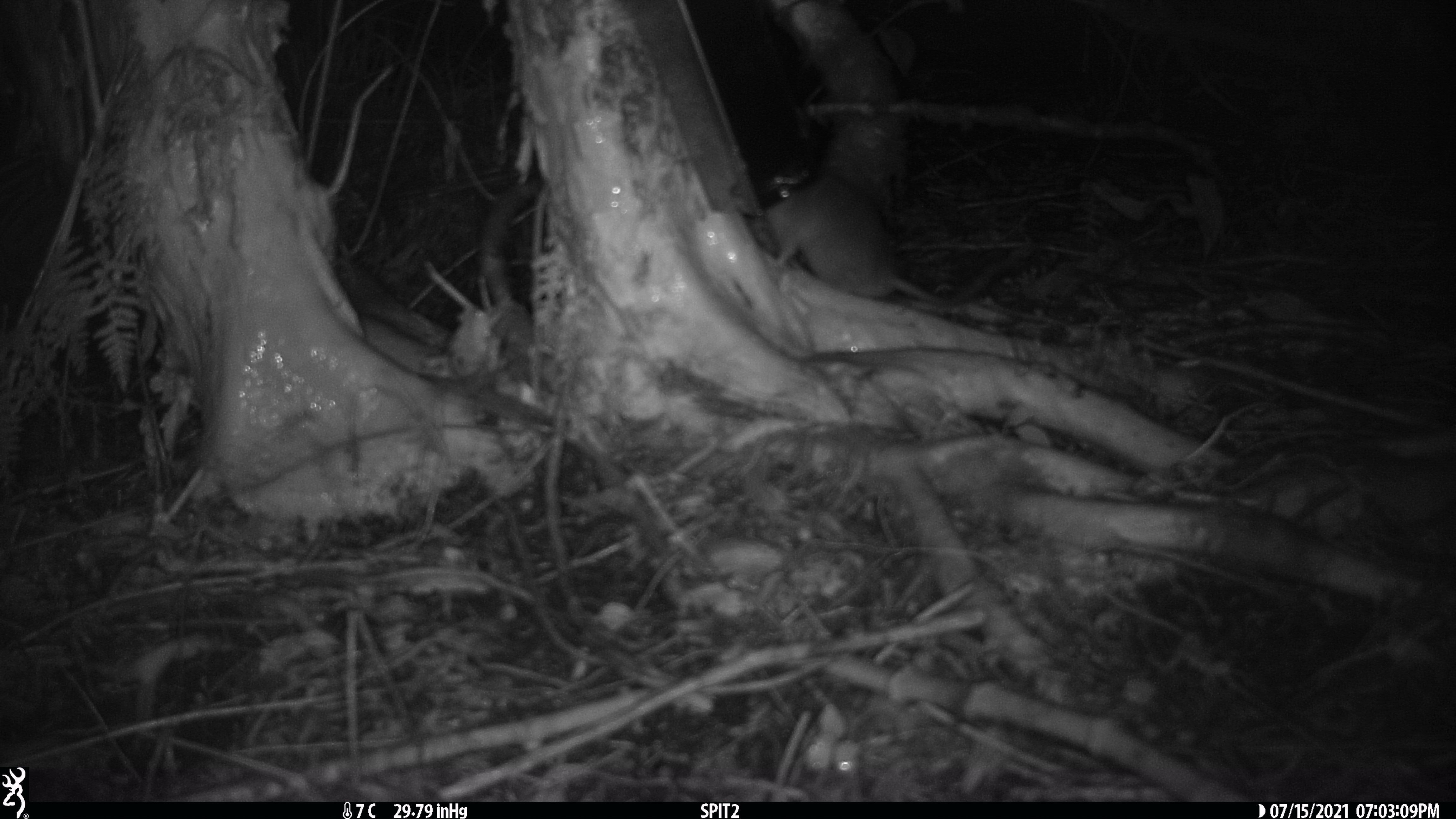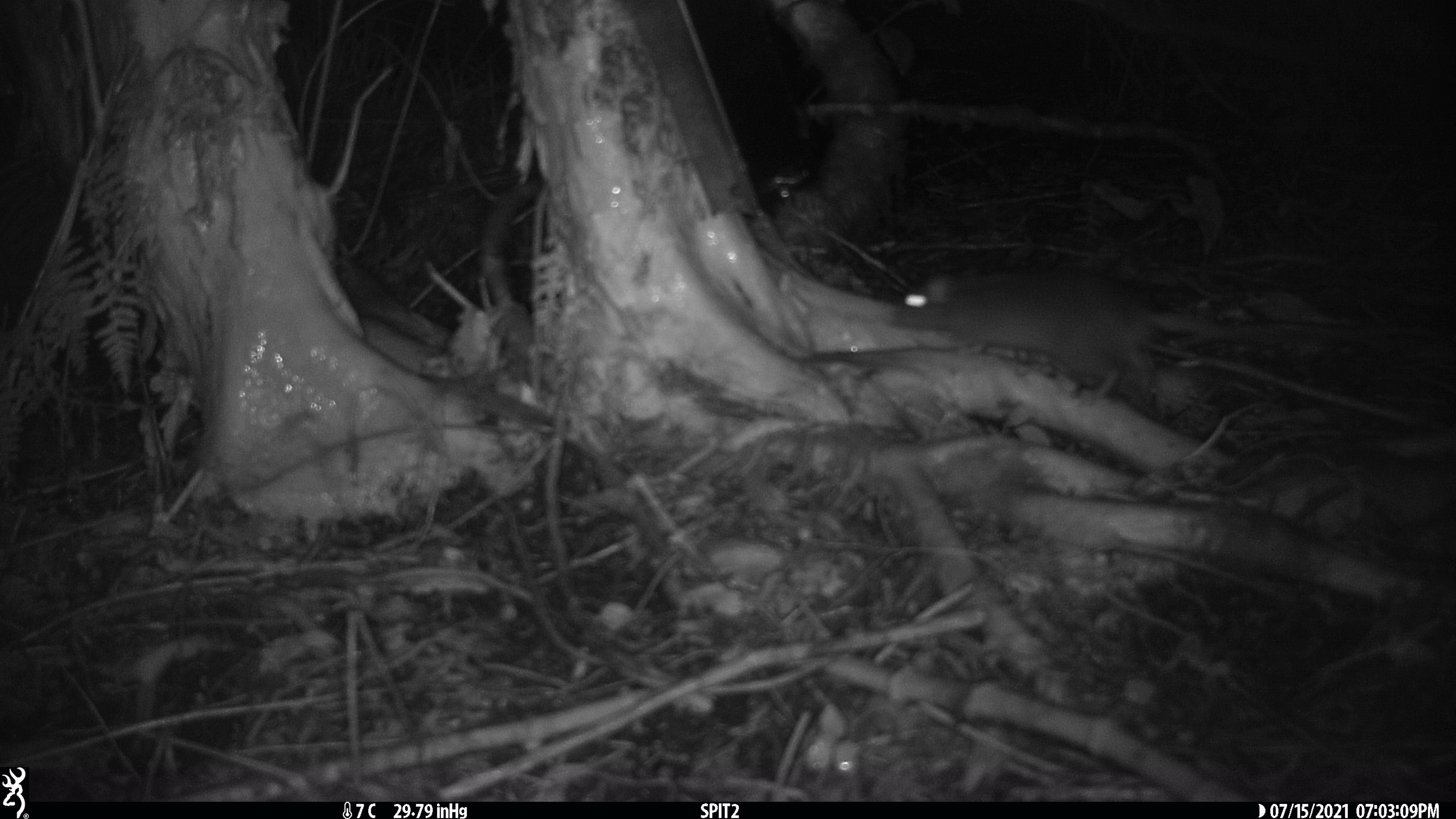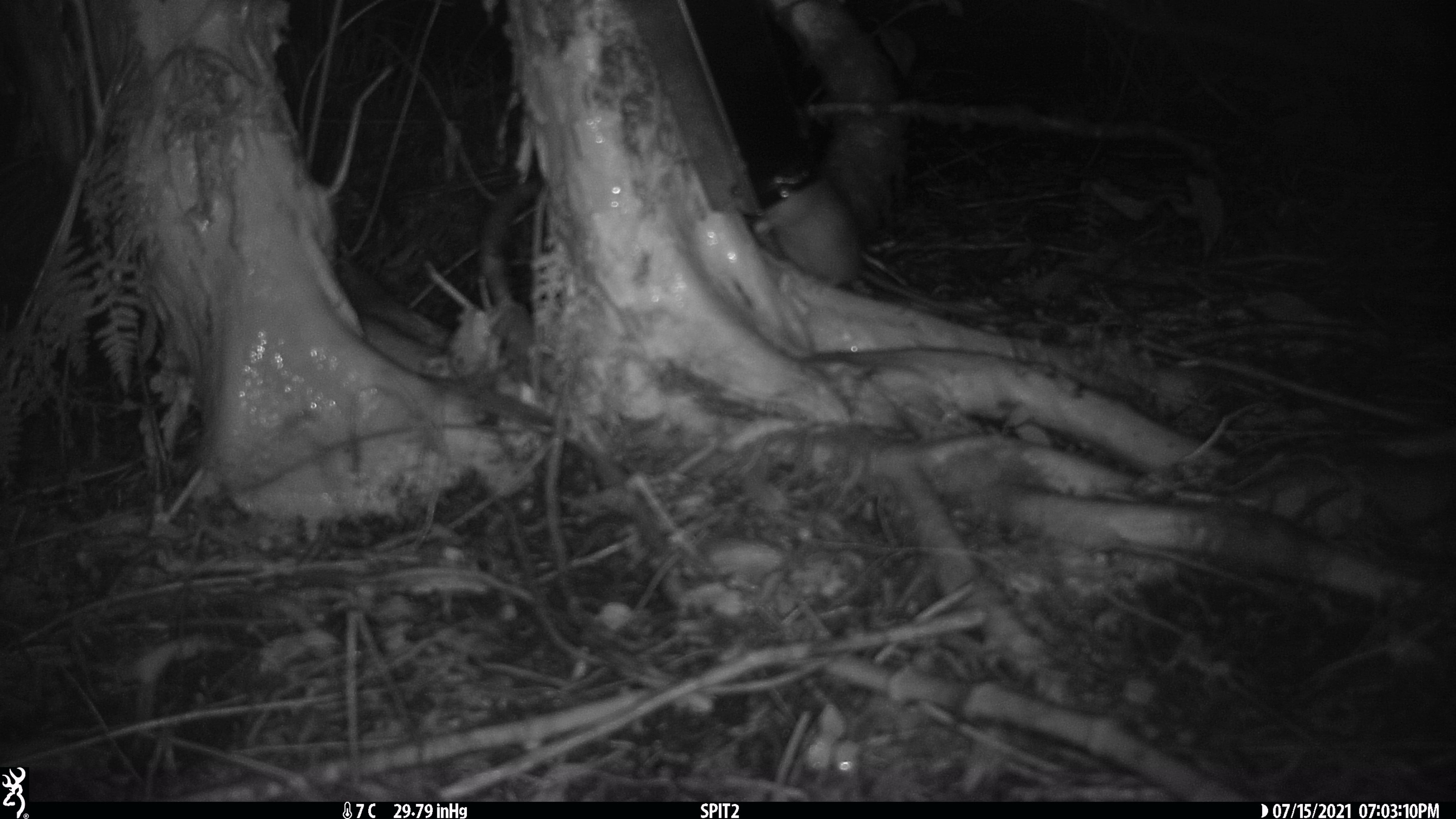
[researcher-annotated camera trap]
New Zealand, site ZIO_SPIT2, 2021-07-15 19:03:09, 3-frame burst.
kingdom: Animalia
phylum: Chordata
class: Mammalia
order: Rodentia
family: Muridae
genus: Rattus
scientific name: Rattus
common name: rat